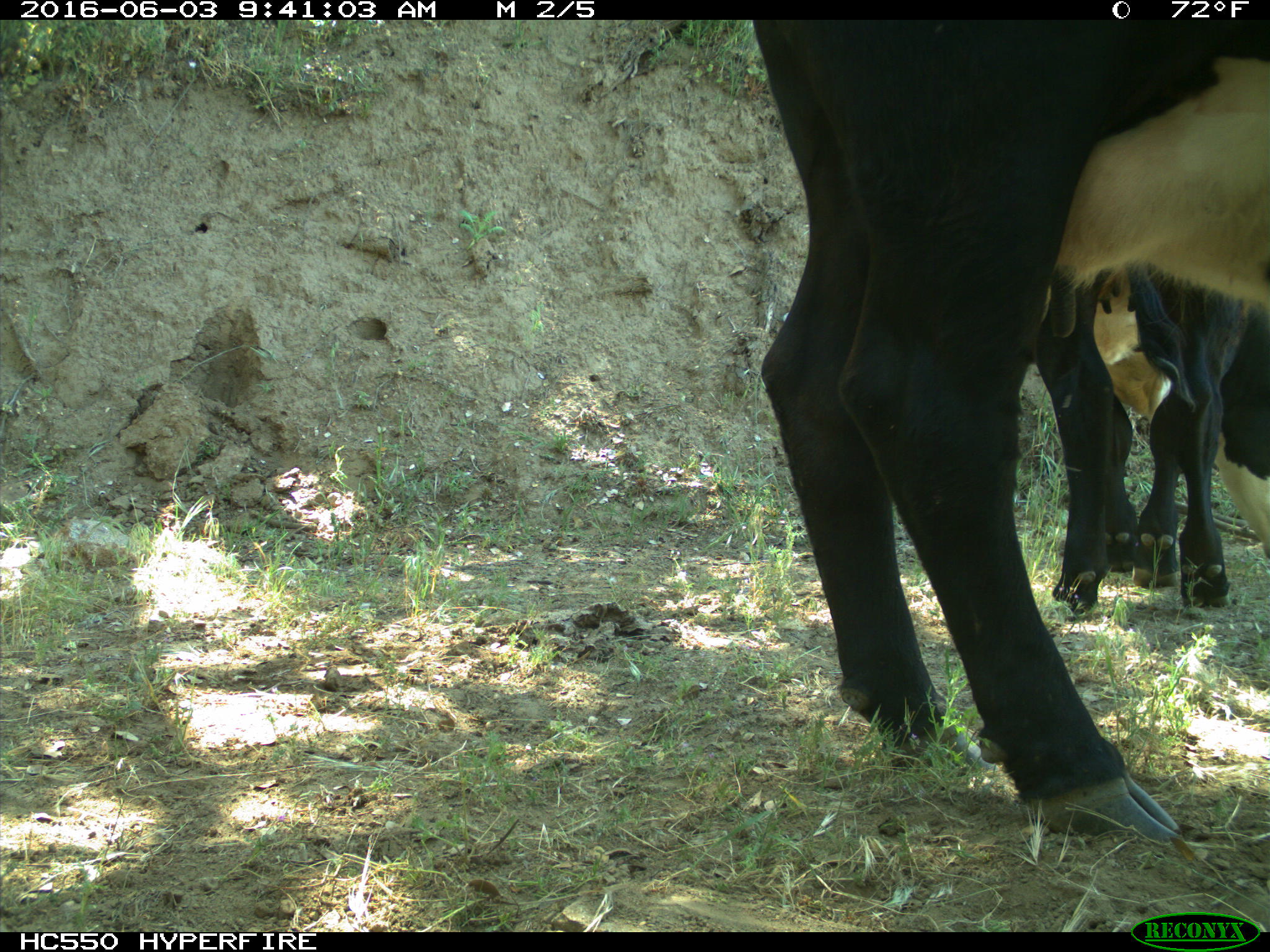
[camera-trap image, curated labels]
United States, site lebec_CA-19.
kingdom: Animalia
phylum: Chordata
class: Mammalia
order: Artiodactyla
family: Bovidae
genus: Bos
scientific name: Bos taurus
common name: domestic cow